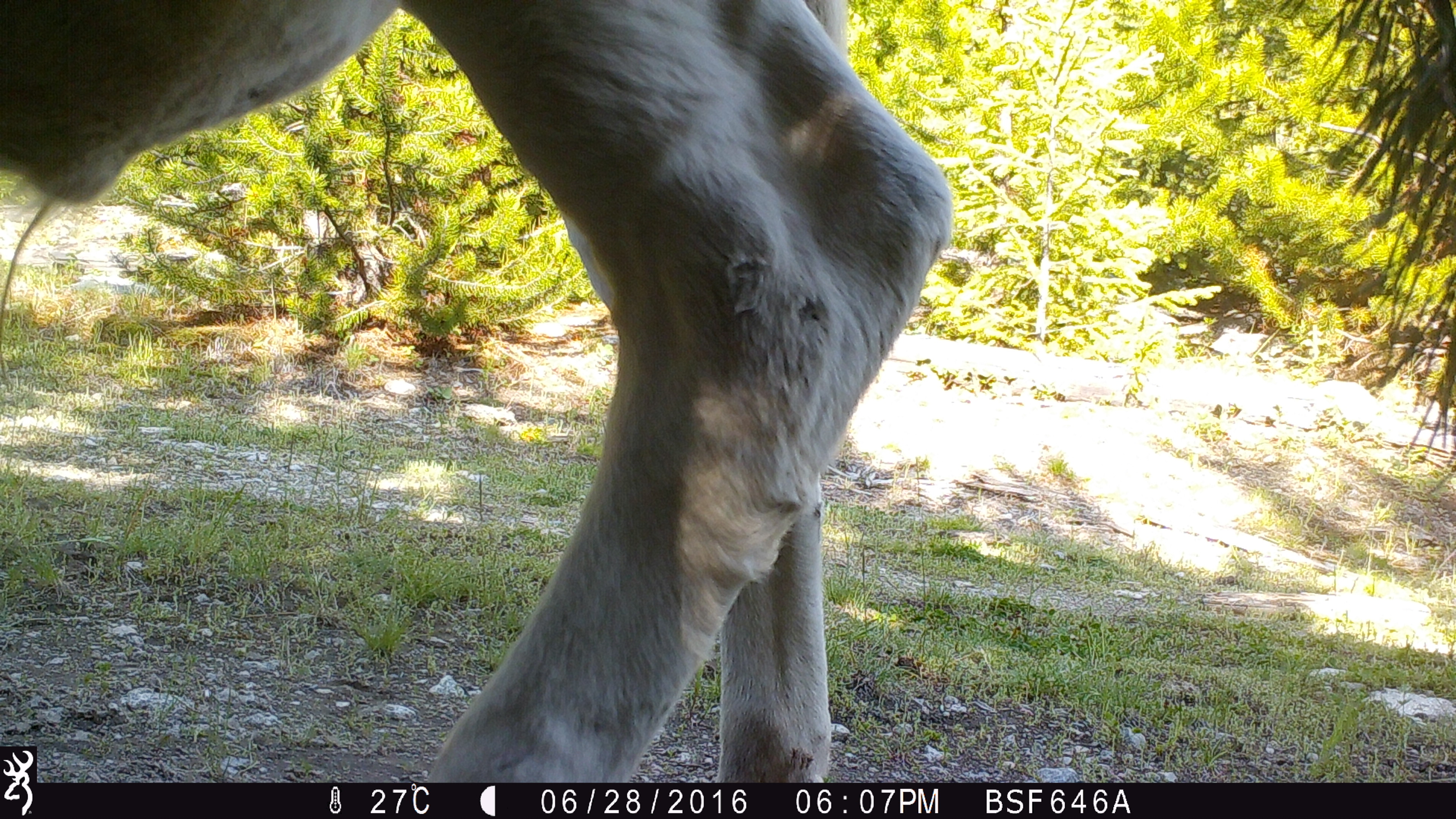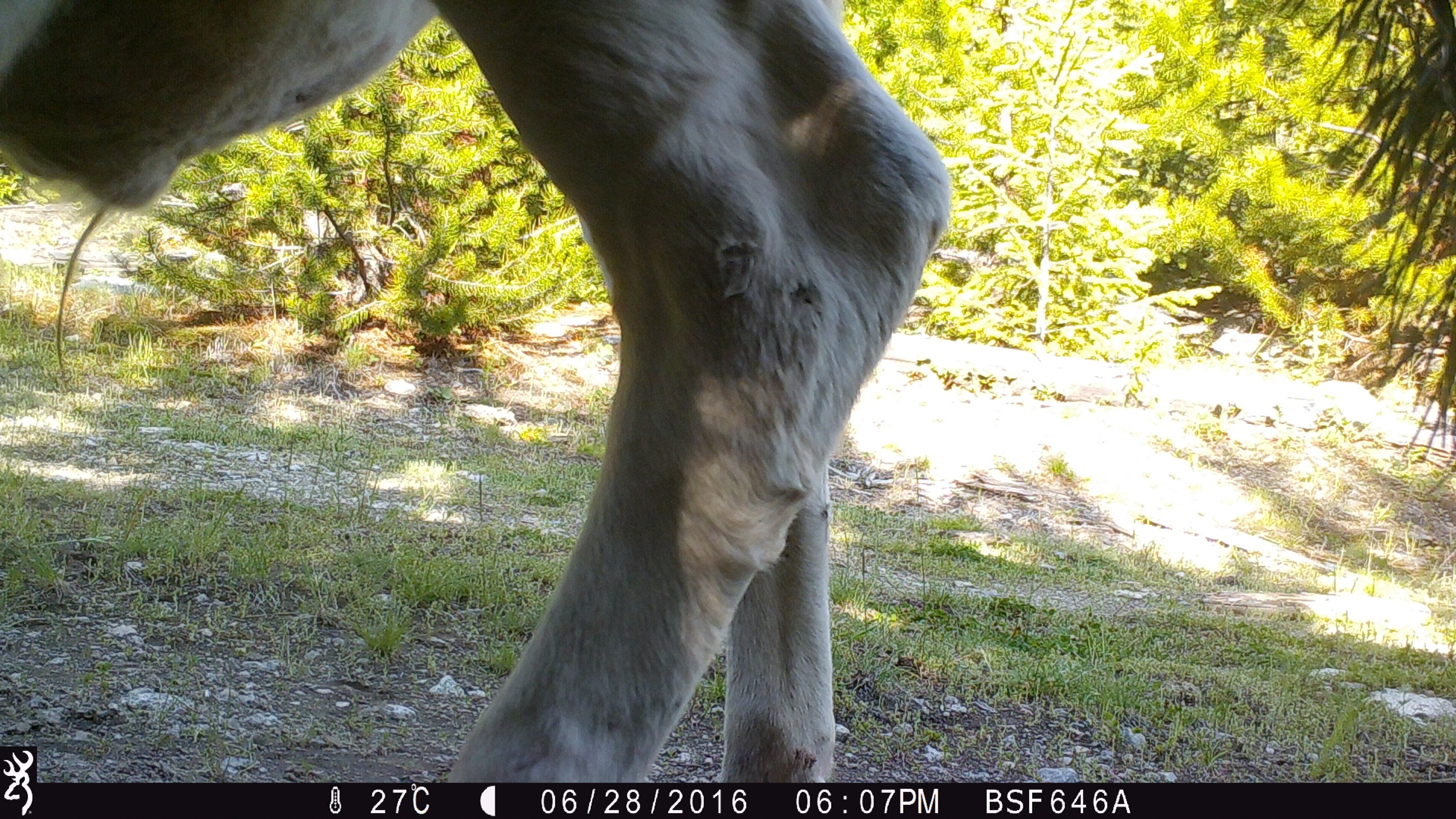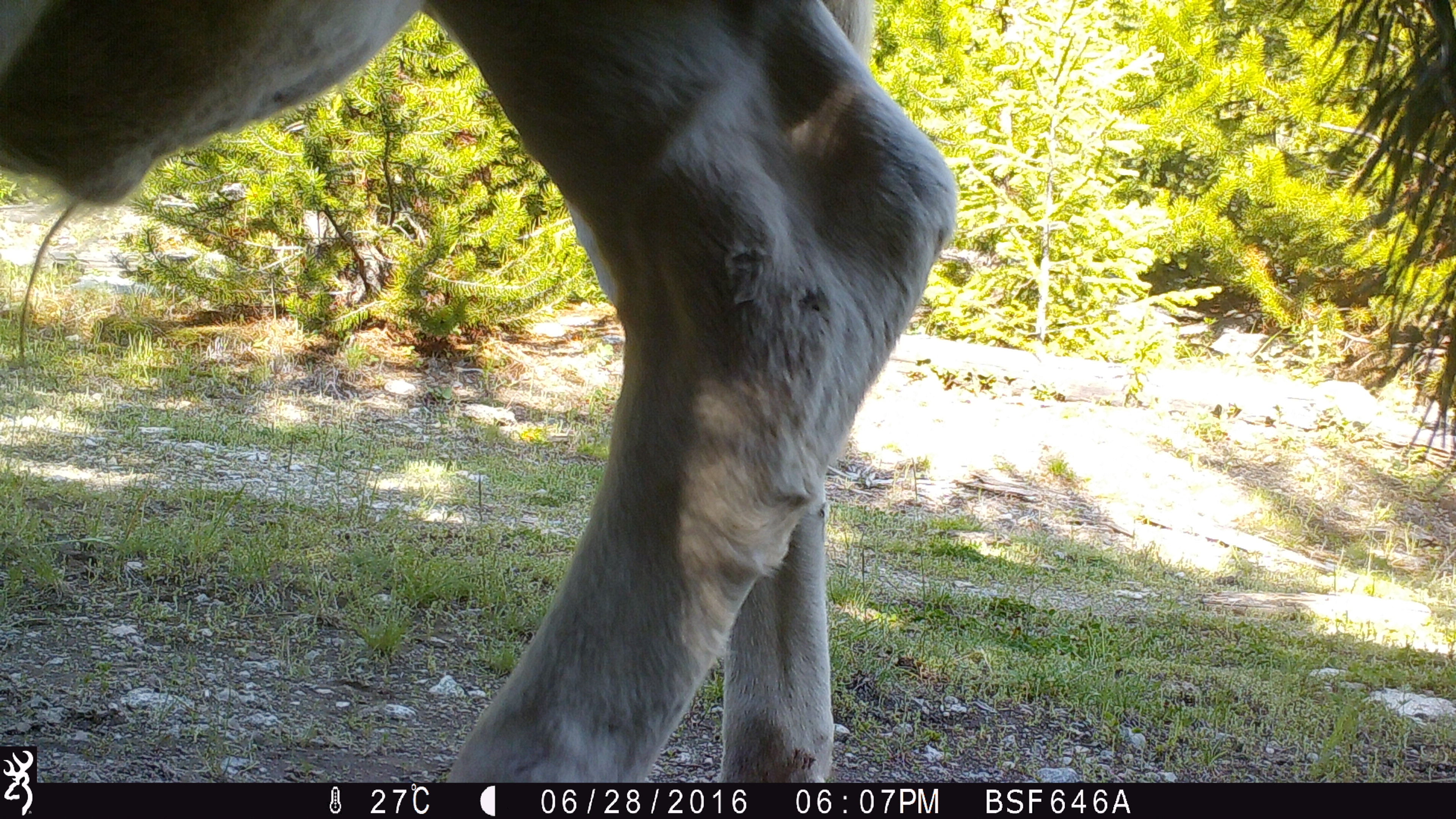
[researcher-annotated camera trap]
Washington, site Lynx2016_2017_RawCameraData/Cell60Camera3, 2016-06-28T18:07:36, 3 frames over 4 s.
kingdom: Animalia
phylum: Chordata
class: Mammalia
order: Artiodactyla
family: Bovidae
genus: Bos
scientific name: Bos taurus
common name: domestic cattle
Domestic cattle (Bos taurus). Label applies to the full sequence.